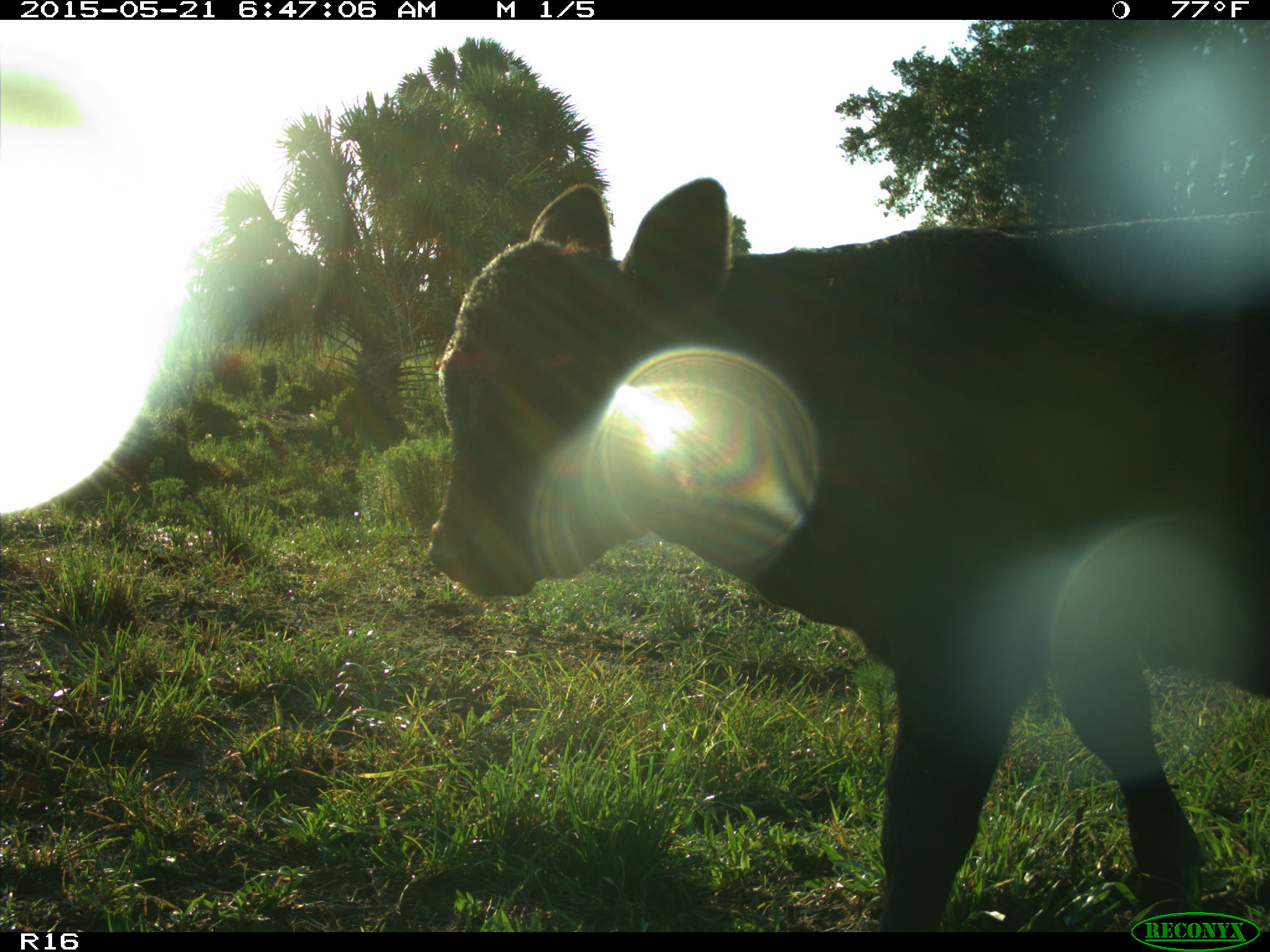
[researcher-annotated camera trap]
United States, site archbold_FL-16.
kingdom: Animalia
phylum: Chordata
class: Mammalia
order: Artiodactyla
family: Bovidae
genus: Bos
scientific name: Bos taurus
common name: domestic cow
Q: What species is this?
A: Bos taurus (domestic cow).